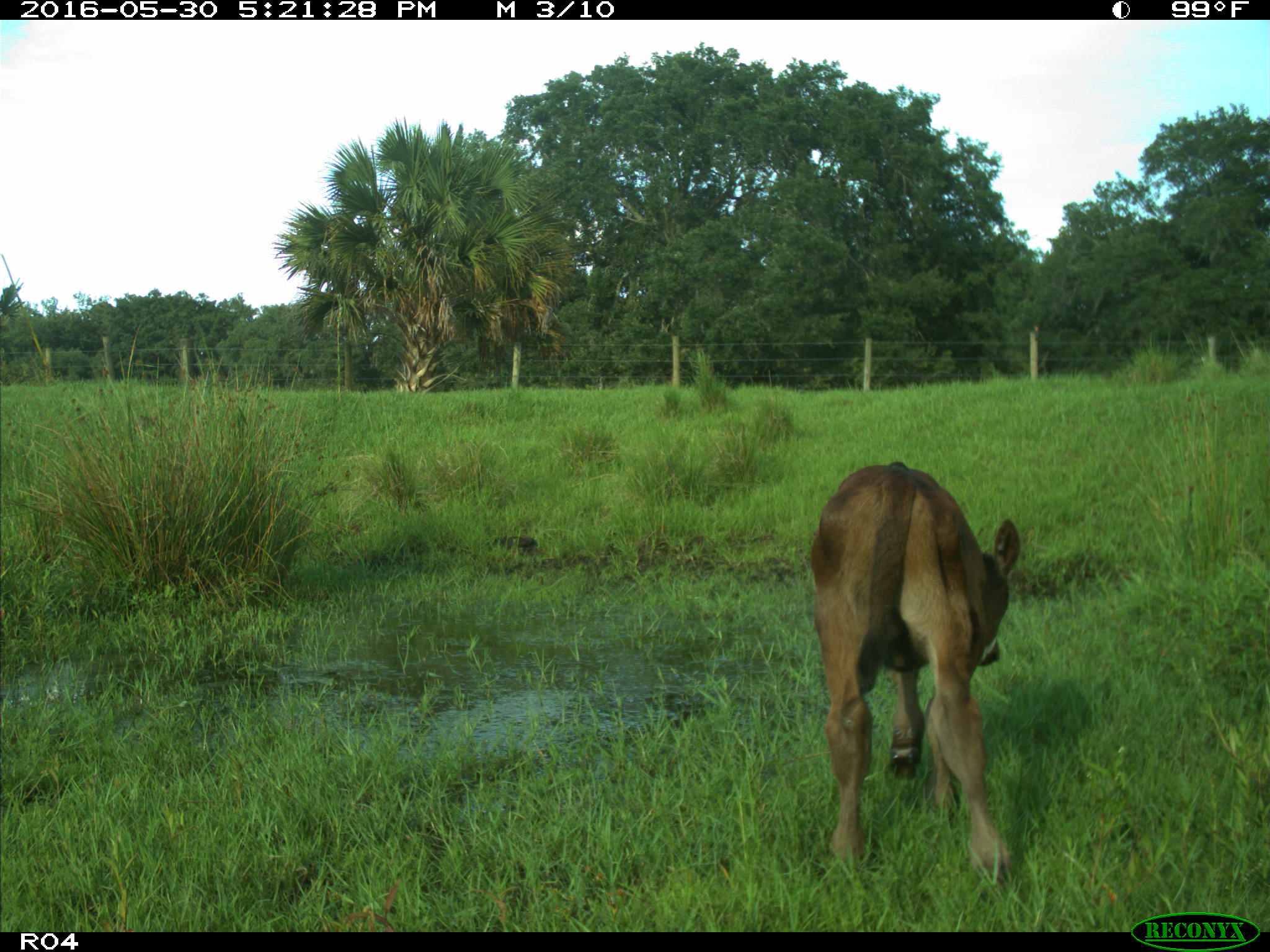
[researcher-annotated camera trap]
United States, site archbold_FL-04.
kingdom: Animalia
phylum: Chordata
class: Mammalia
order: Artiodactyla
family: Bovidae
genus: Bos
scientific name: Bos taurus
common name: domestic cow